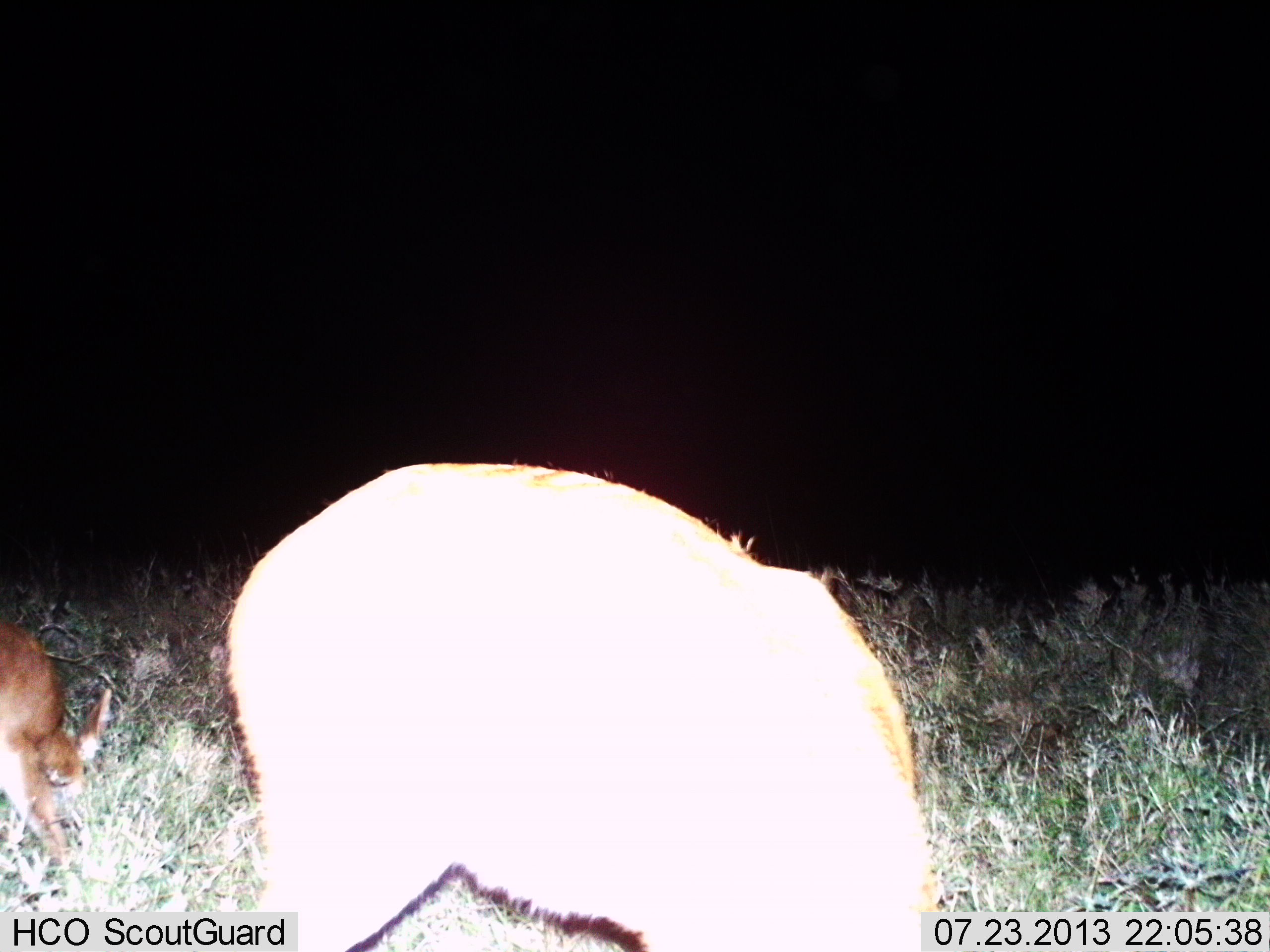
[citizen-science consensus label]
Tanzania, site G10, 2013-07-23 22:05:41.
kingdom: Animalia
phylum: Chordata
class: Mammalia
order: Artiodactyla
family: Bovidae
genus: Redunca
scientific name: Redunca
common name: reedbuck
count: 2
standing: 30%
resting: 0%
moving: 0%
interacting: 0%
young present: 20%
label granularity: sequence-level